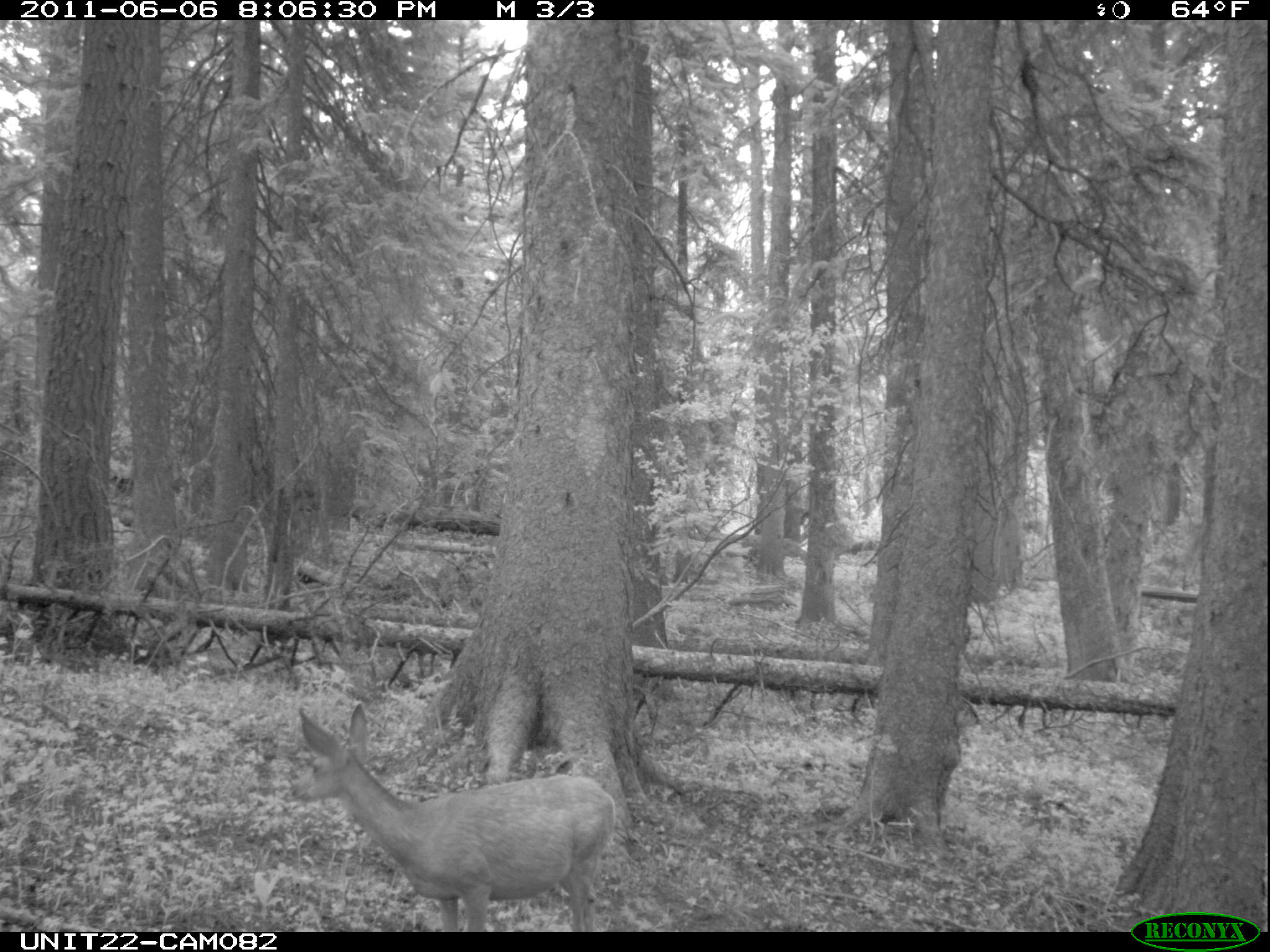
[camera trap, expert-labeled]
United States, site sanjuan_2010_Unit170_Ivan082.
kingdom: Animalia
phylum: Chordata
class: Mammalia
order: Artiodactyla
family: Cervidae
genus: Odocoileus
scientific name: Odocoileus hemionus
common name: mule deer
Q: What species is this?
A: Odocoileus hemionus (mule deer).